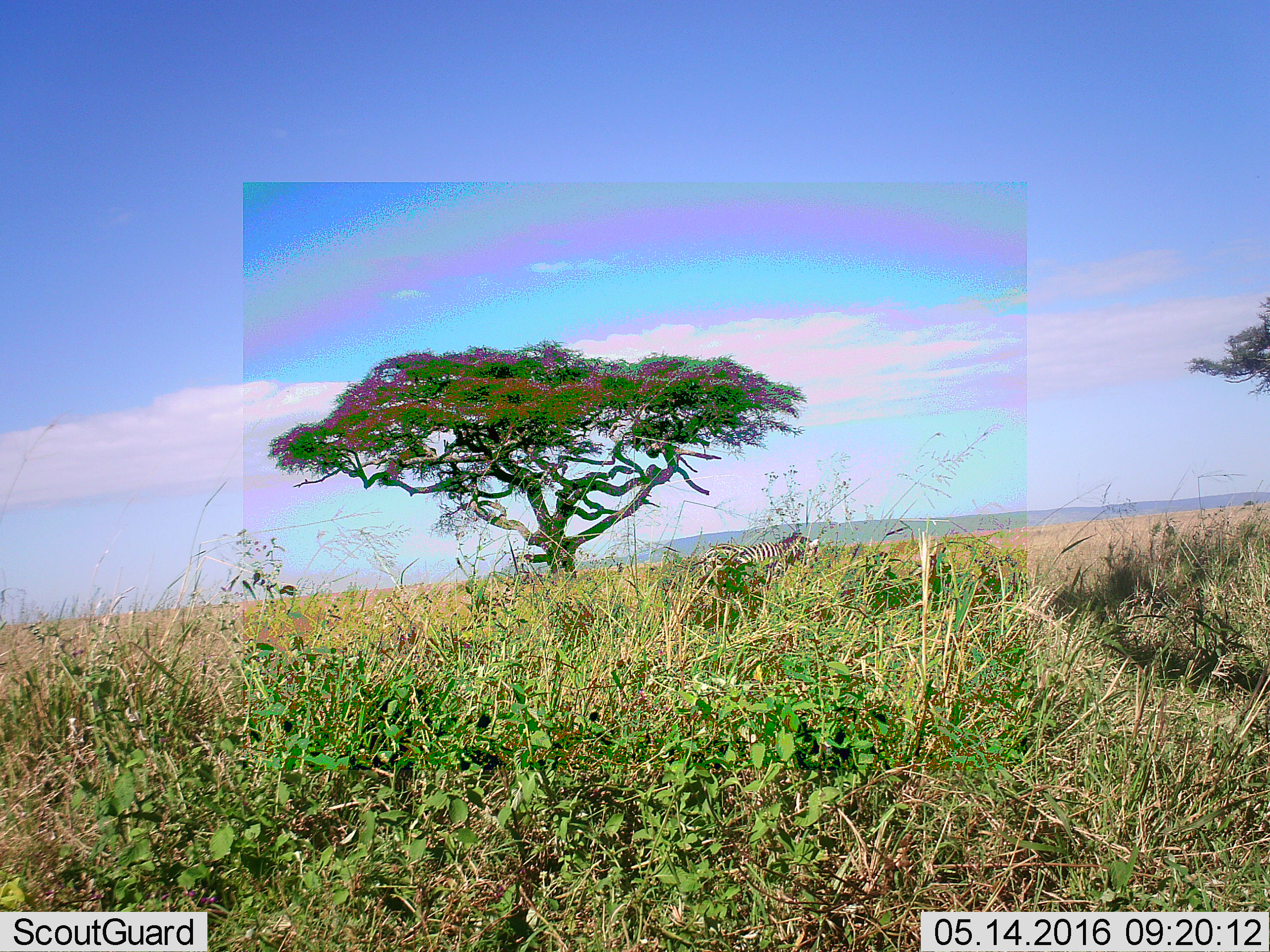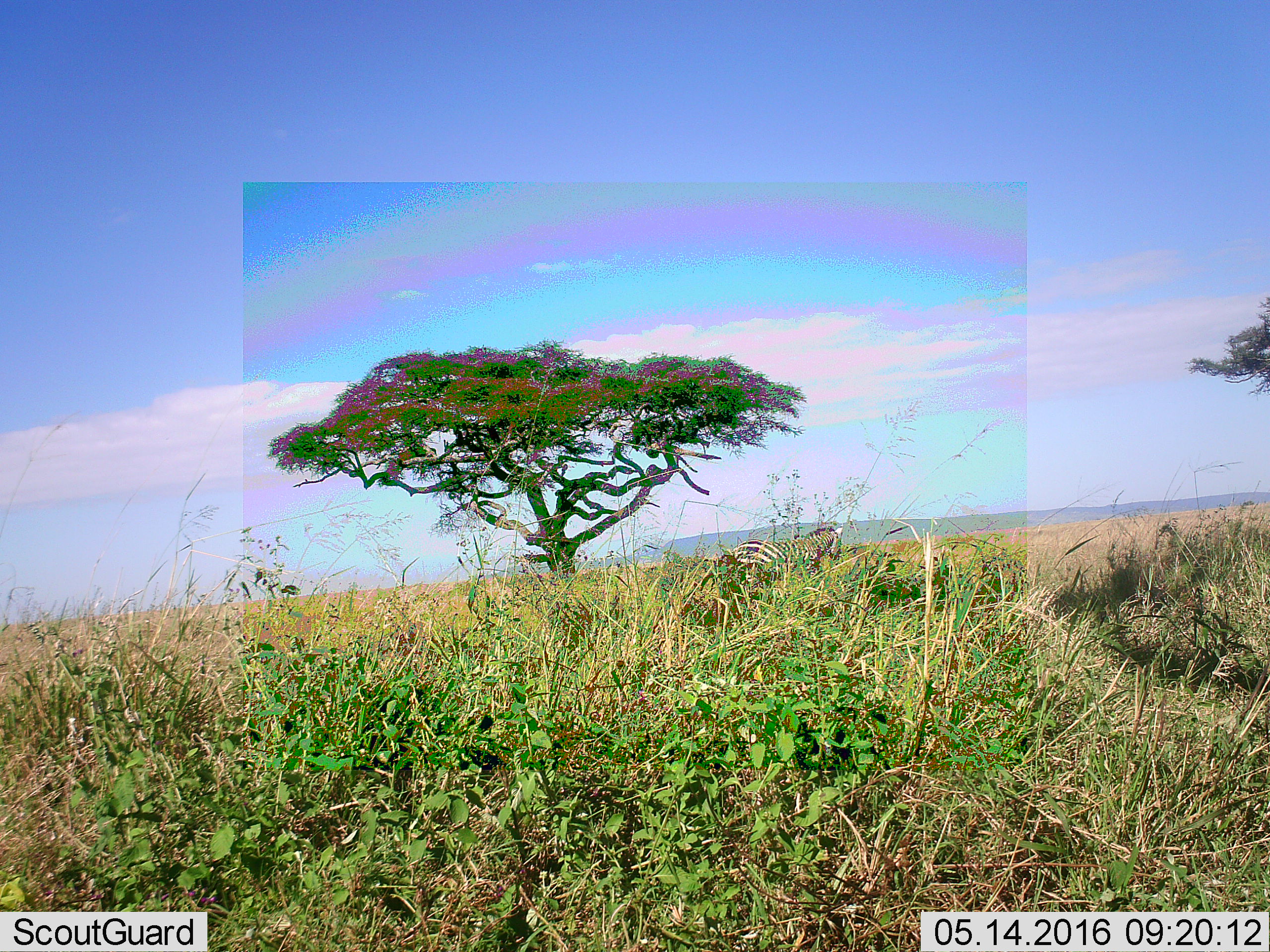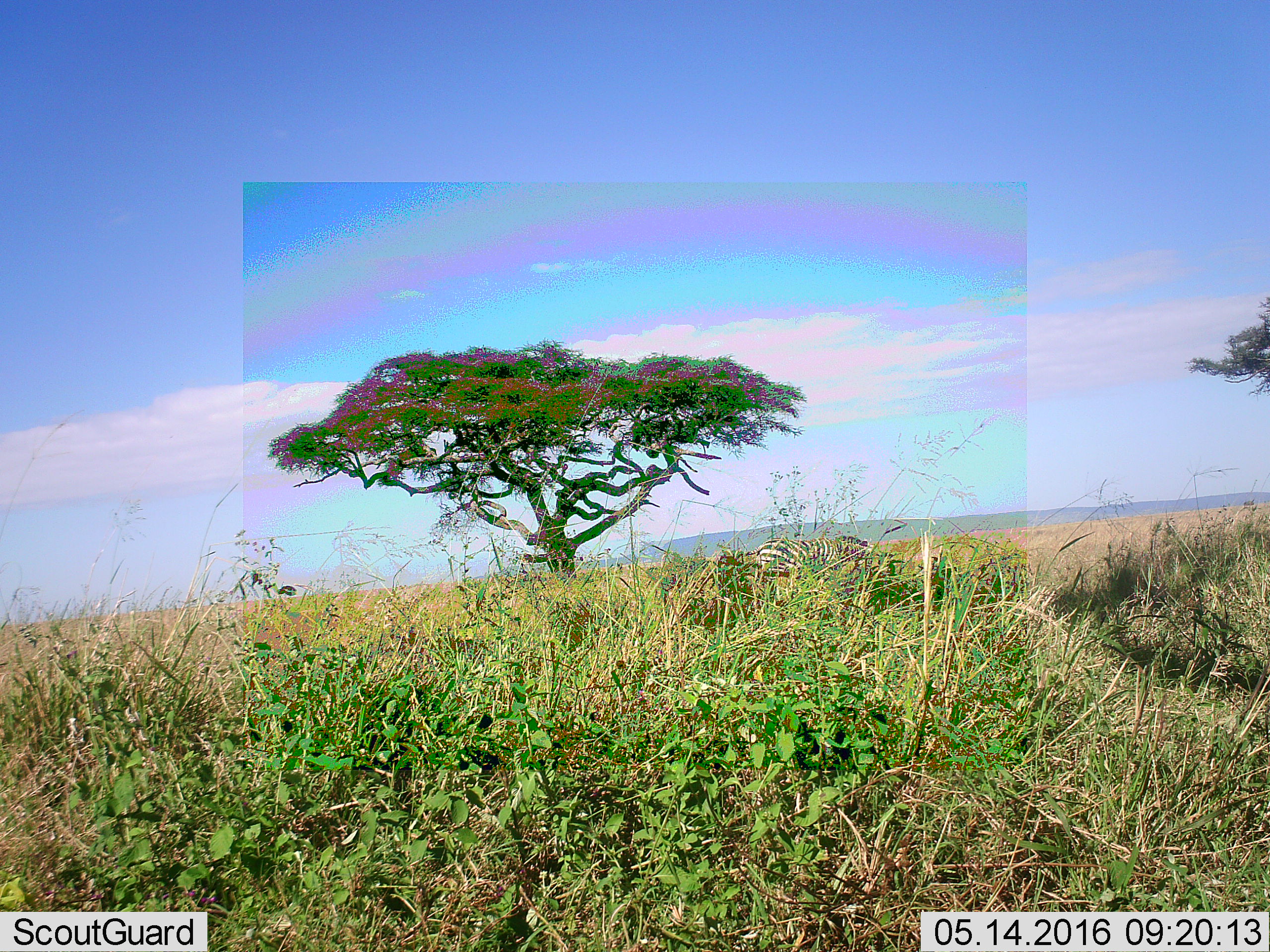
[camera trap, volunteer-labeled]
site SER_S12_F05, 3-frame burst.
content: unidentified animal